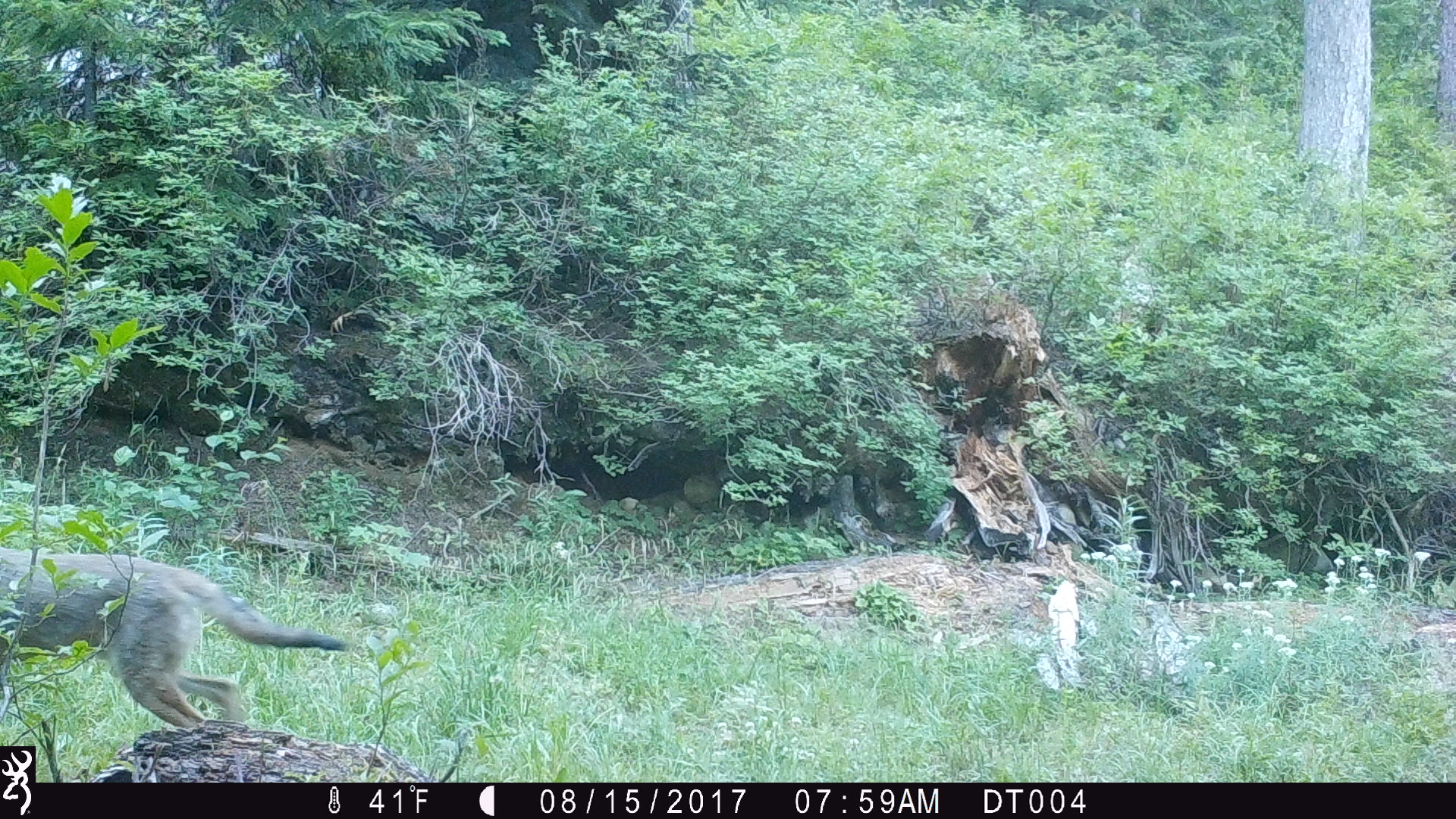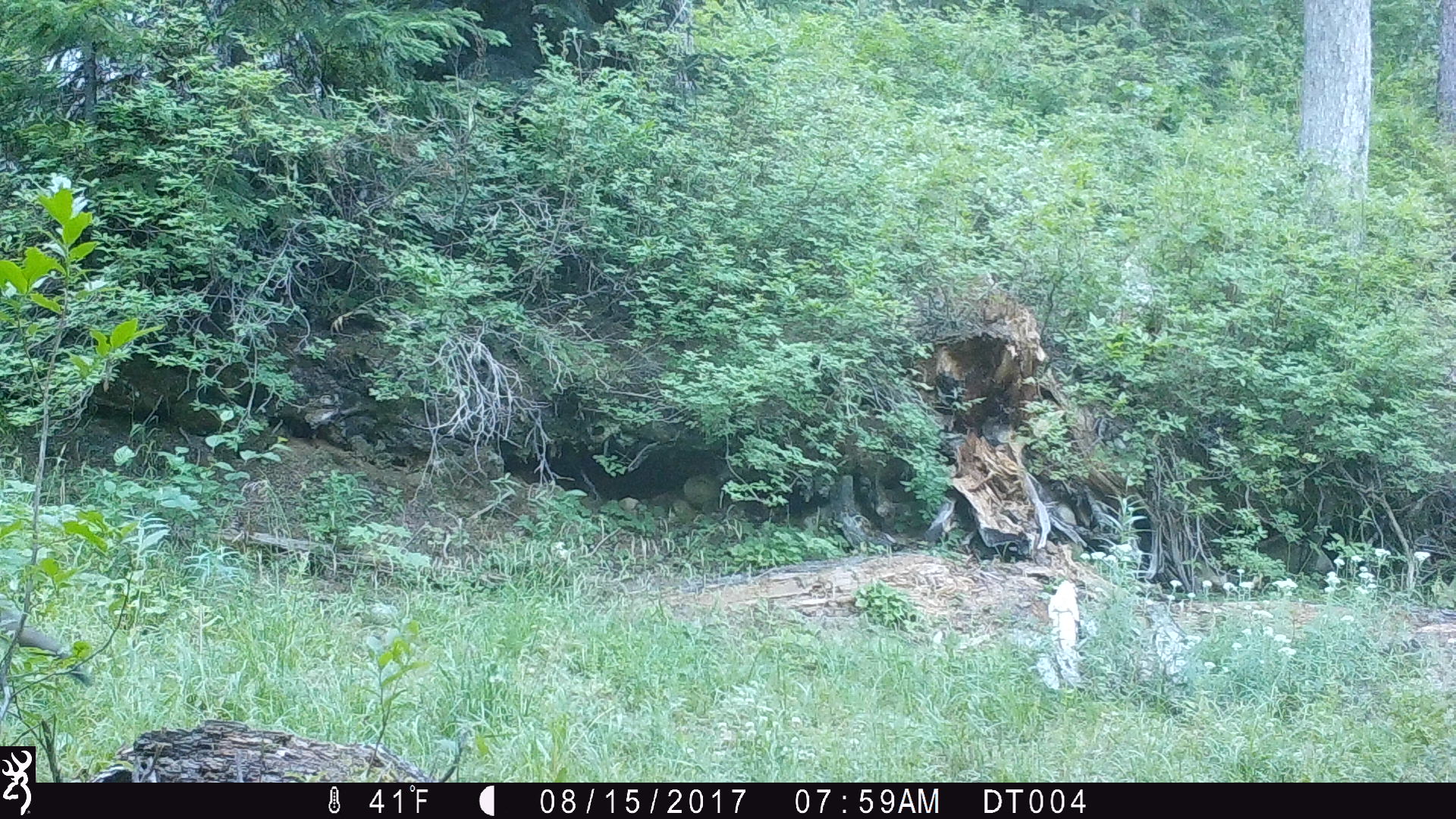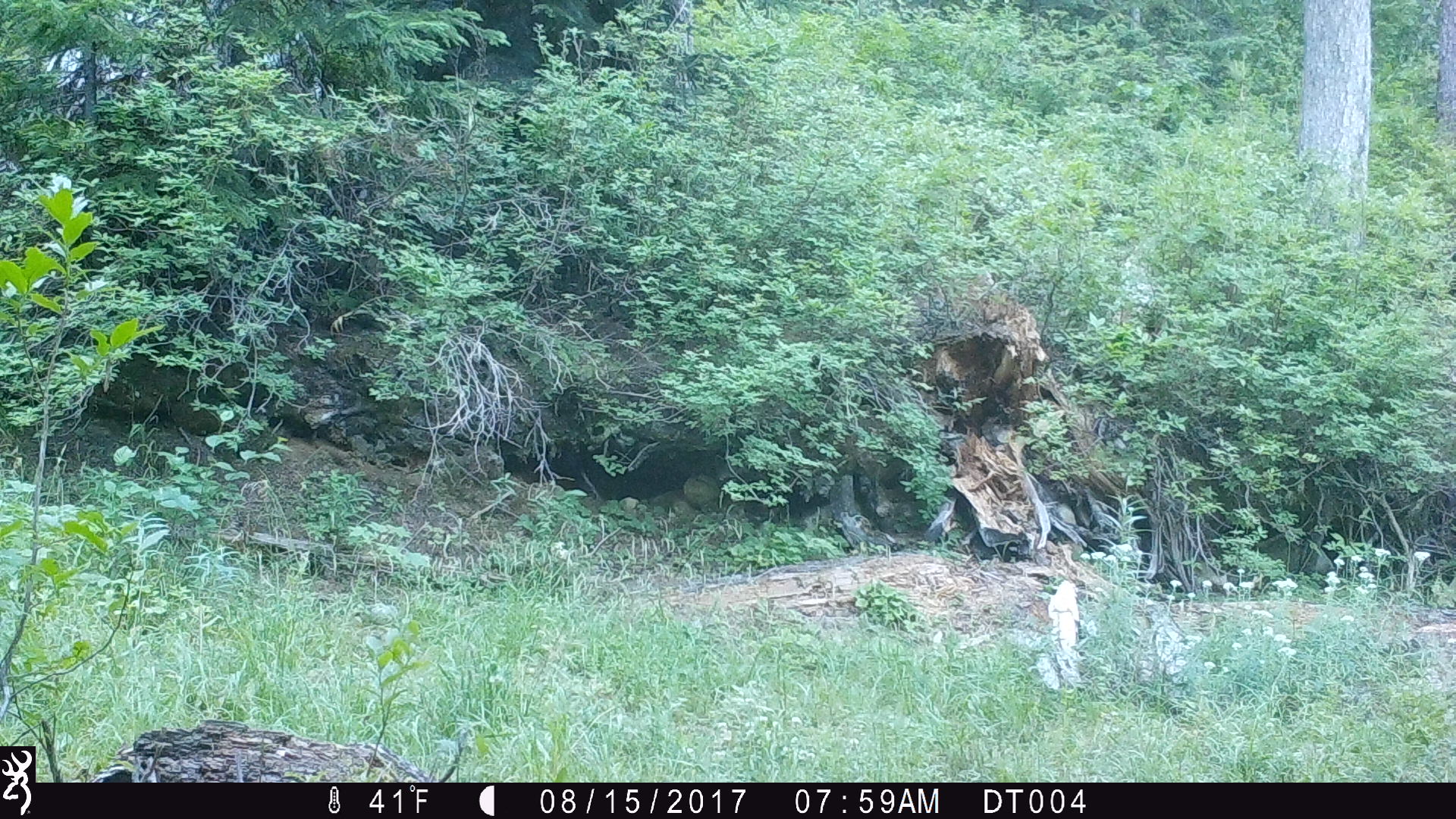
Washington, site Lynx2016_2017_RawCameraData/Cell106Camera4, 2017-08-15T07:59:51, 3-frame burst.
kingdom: Animalia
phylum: Chordata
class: Mammalia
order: Carnivora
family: Canidae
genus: Canis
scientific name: Canis latrans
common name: coyote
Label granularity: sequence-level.